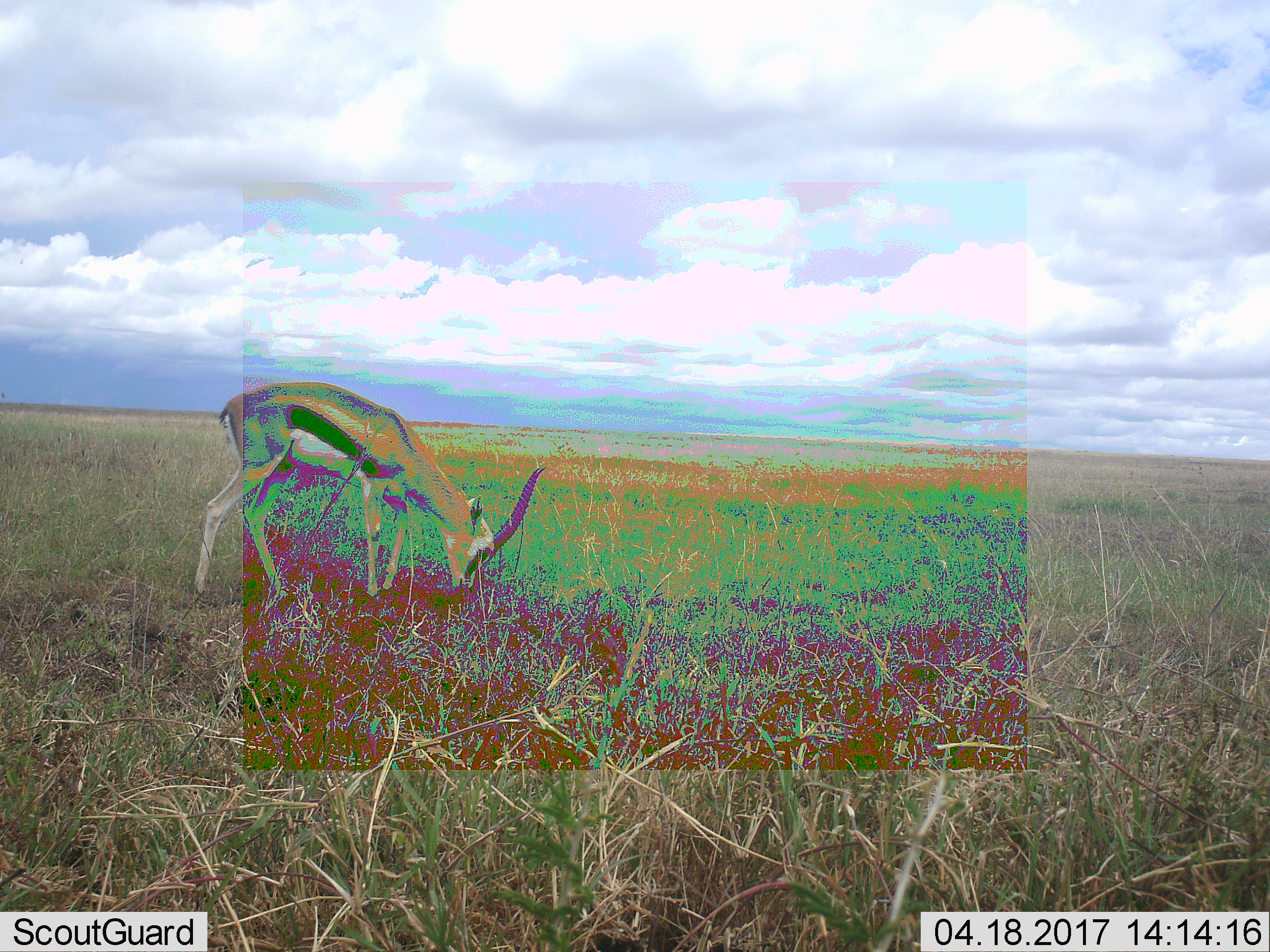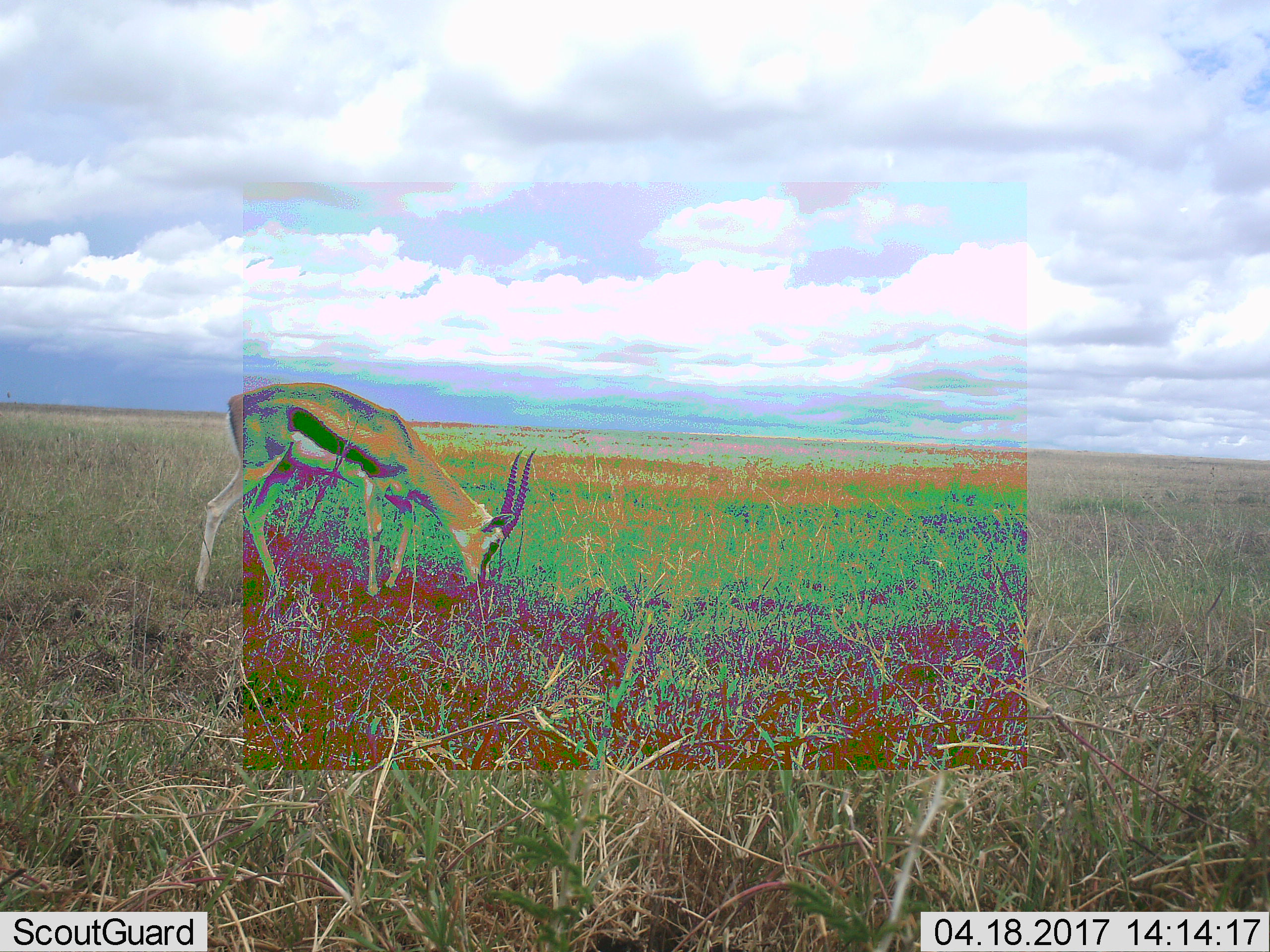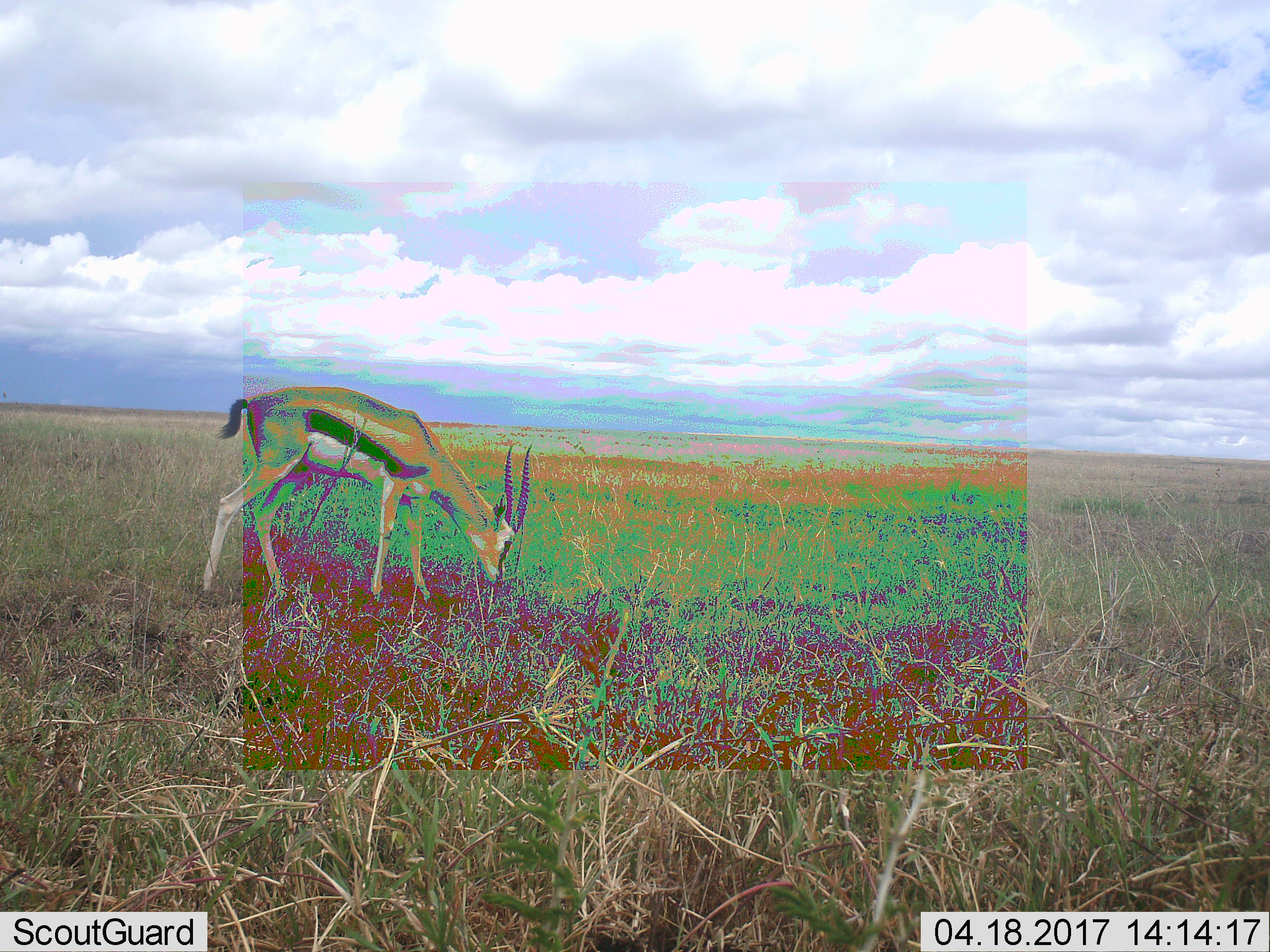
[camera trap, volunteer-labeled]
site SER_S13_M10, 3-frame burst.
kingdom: Animalia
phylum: Chordata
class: Mammalia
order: Artiodactyla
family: Bovidae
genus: Eudorcas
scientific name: Eudorcas thomsonii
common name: thomson's gazelle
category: gazellethomsons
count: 1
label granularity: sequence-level